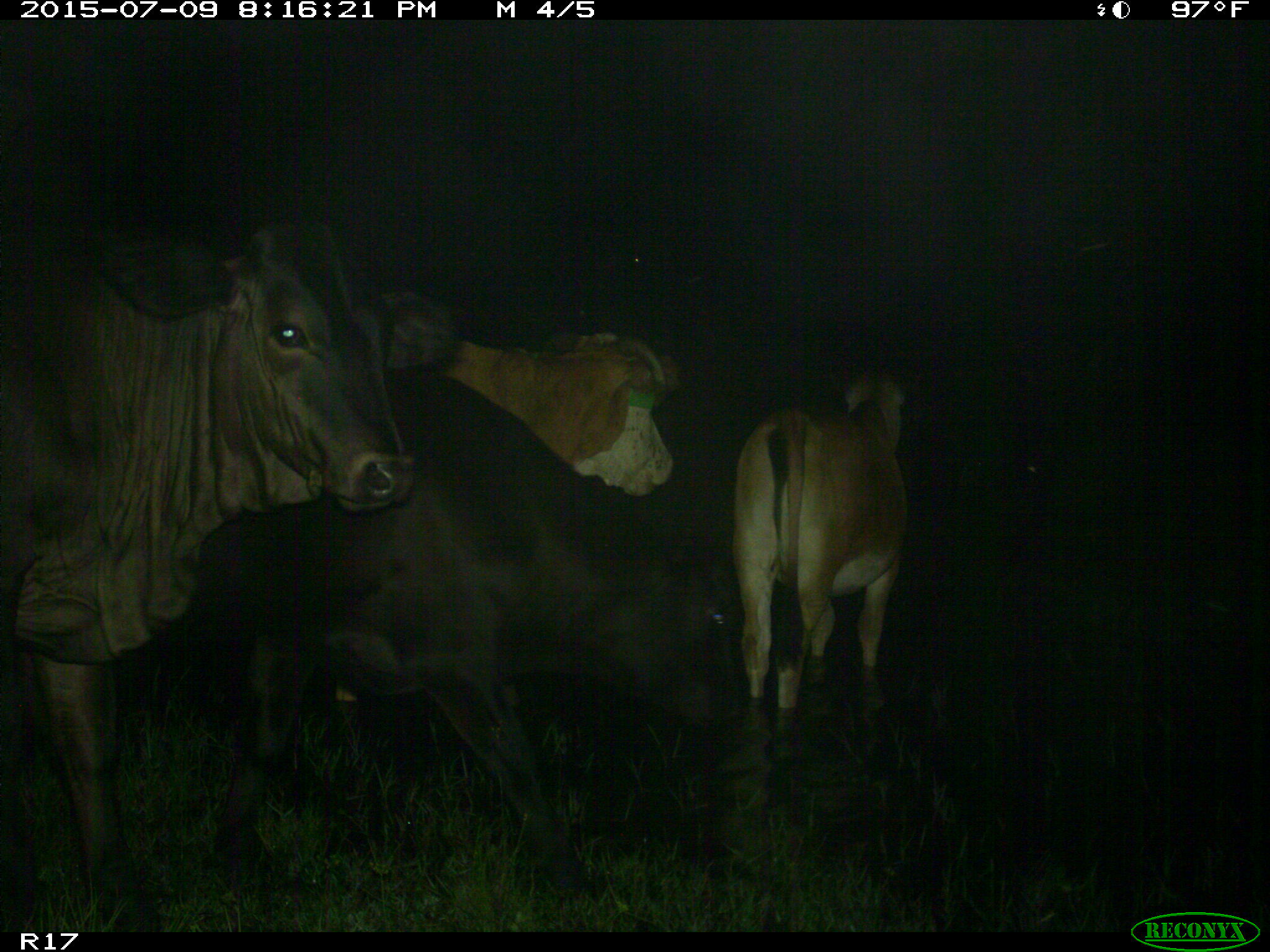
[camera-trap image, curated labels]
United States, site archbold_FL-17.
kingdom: Animalia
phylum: Chordata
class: Mammalia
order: Artiodactyla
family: Bovidae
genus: Bos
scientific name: Bos taurus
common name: domestic cow